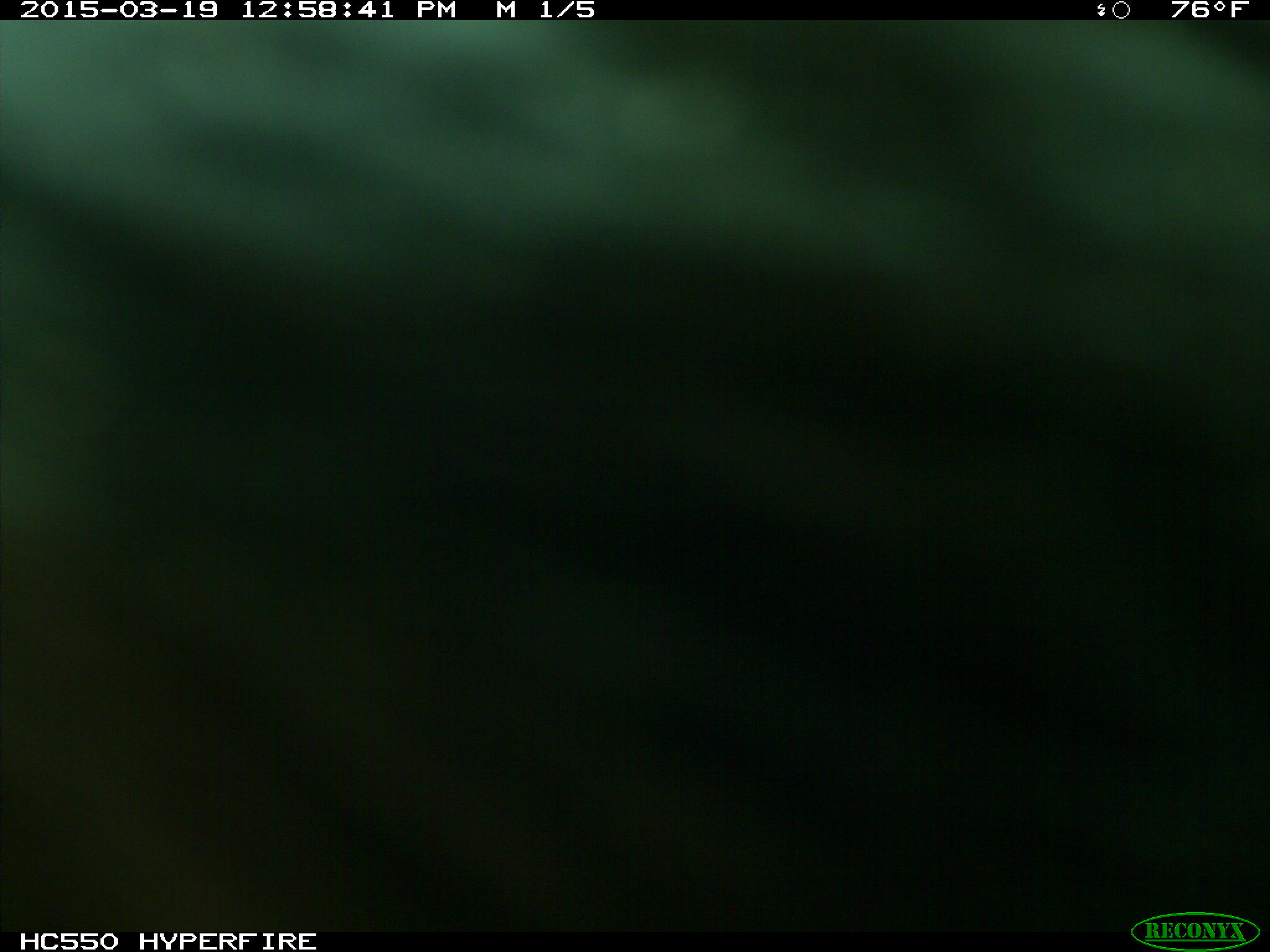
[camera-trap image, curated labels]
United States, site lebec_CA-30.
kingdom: Animalia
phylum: Chordata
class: Mammalia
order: Artiodactyla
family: Bovidae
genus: Bos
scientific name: Bos taurus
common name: domestic cow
Bos taurus (domestic cow).